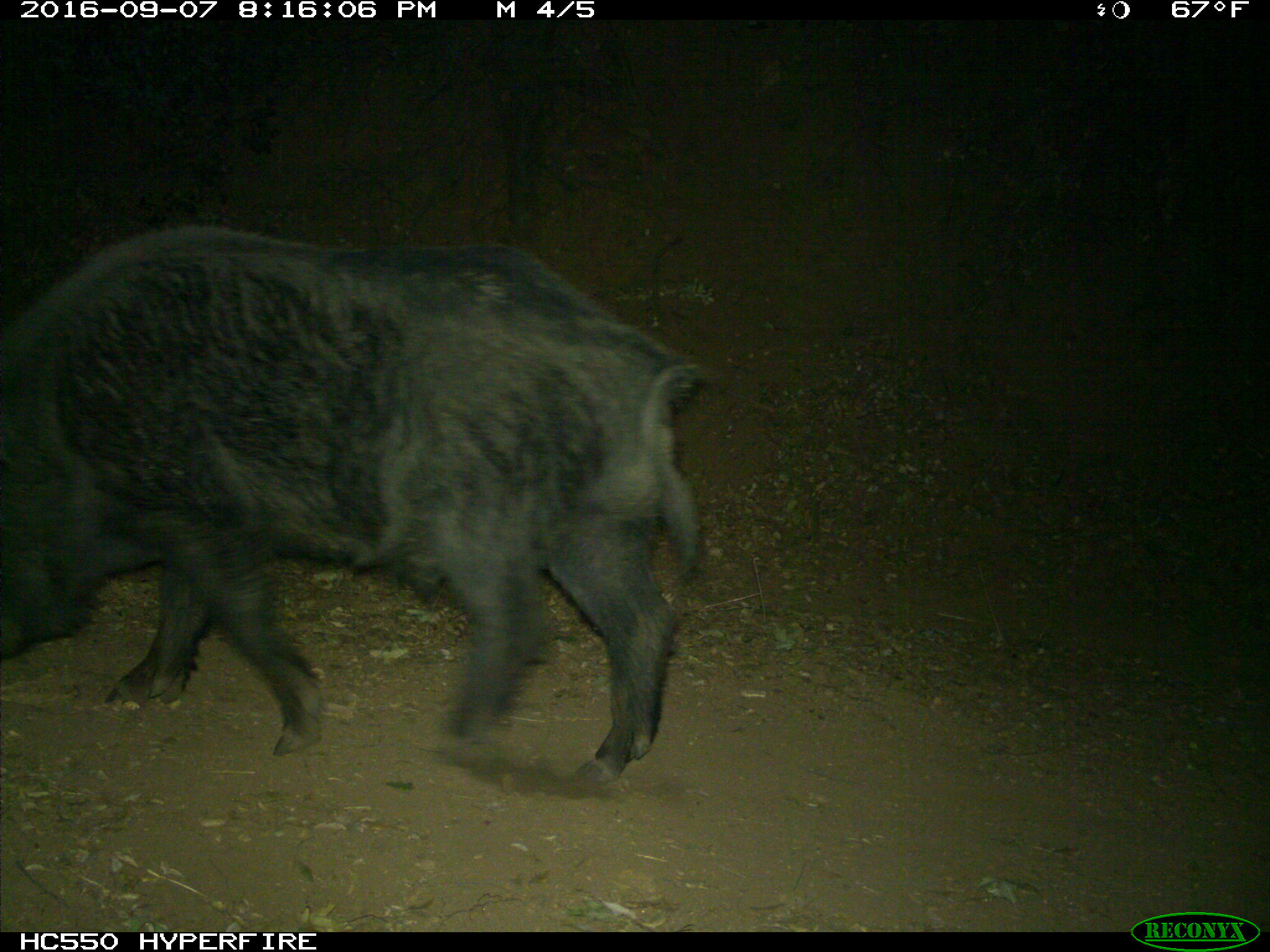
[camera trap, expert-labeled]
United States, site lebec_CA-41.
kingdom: Animalia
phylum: Chordata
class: Mammalia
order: Artiodactyla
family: Suidae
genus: Sus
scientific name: Sus scrofa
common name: wild boar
Sus scrofa (wild boar).